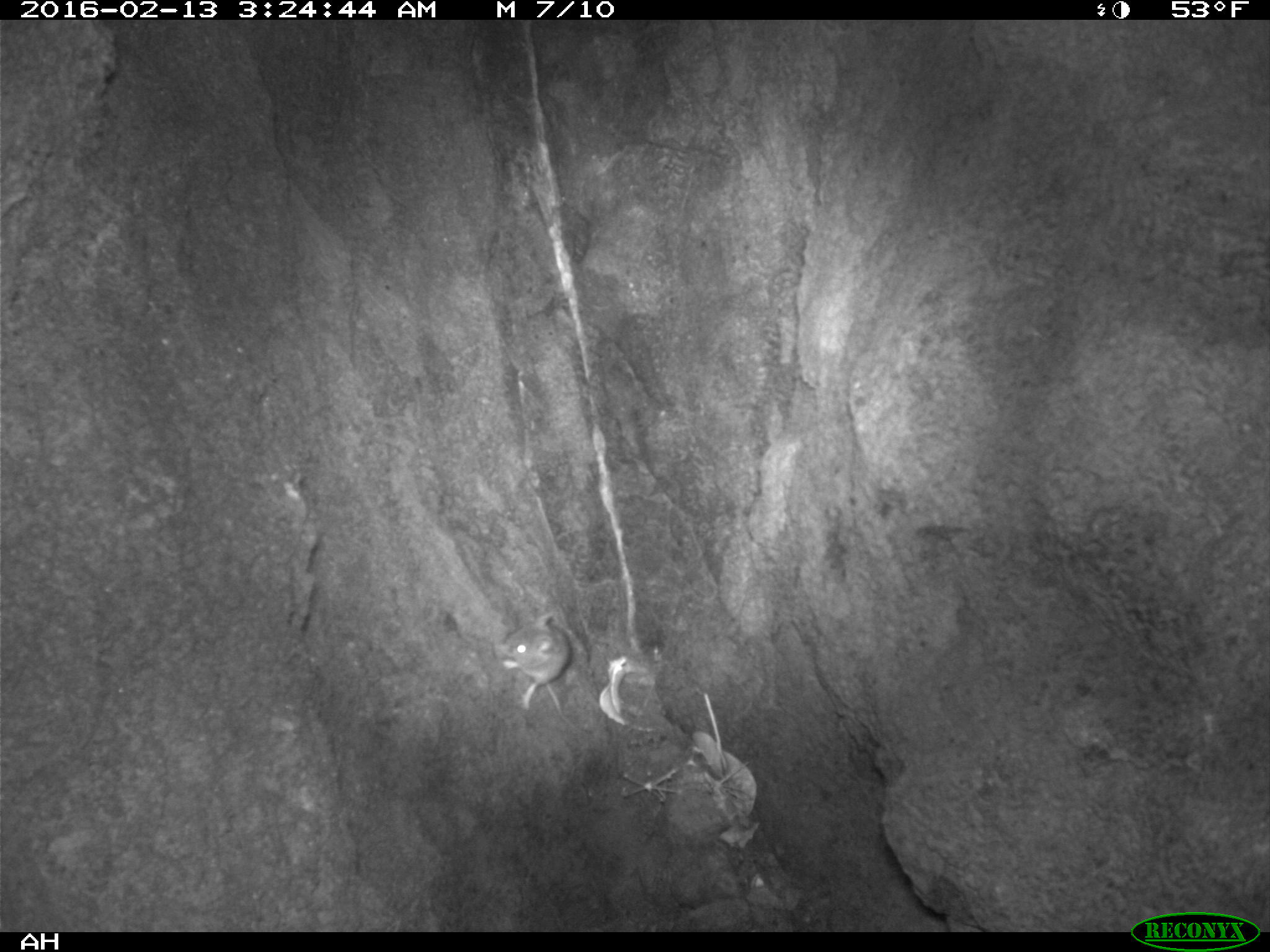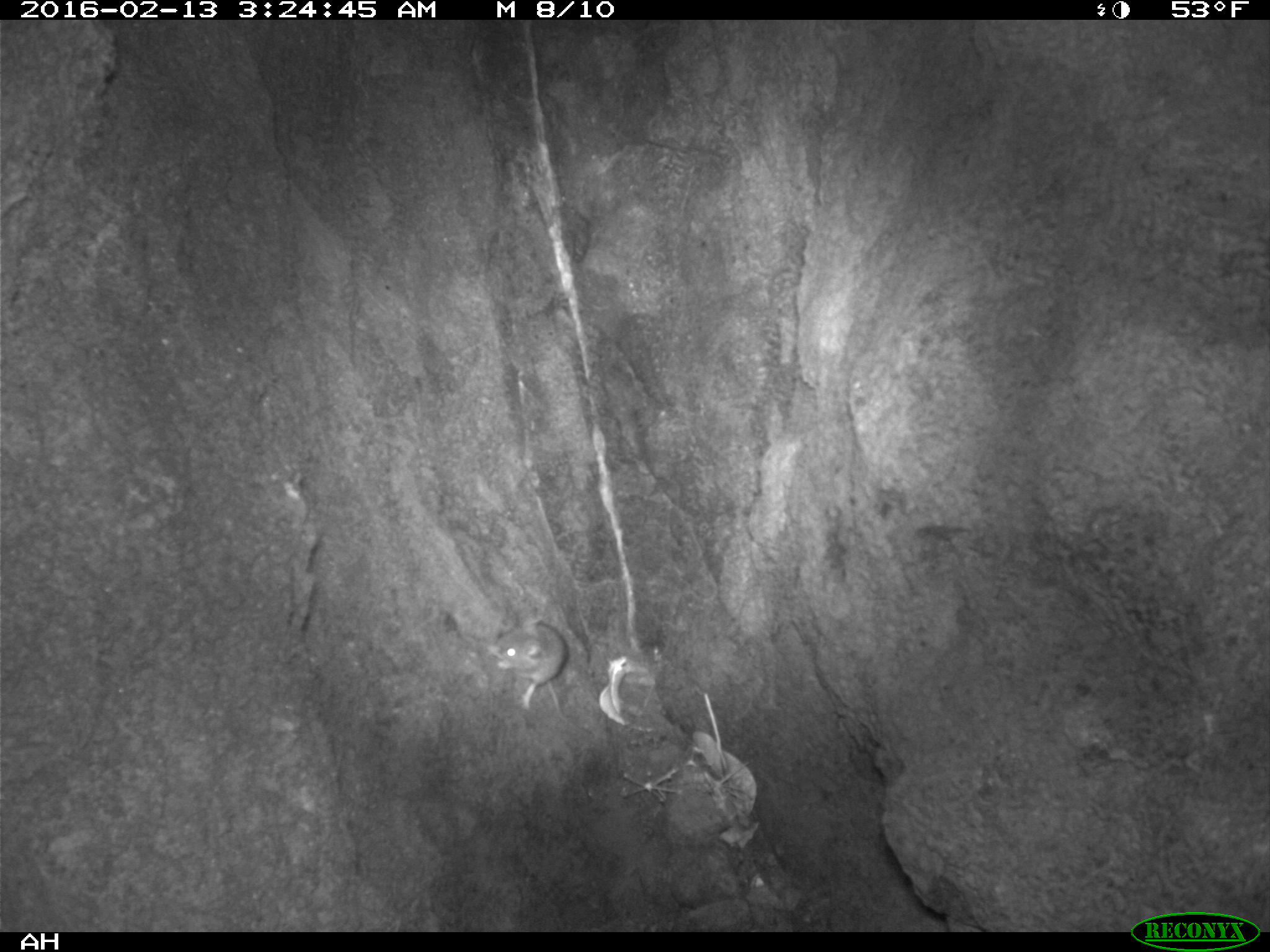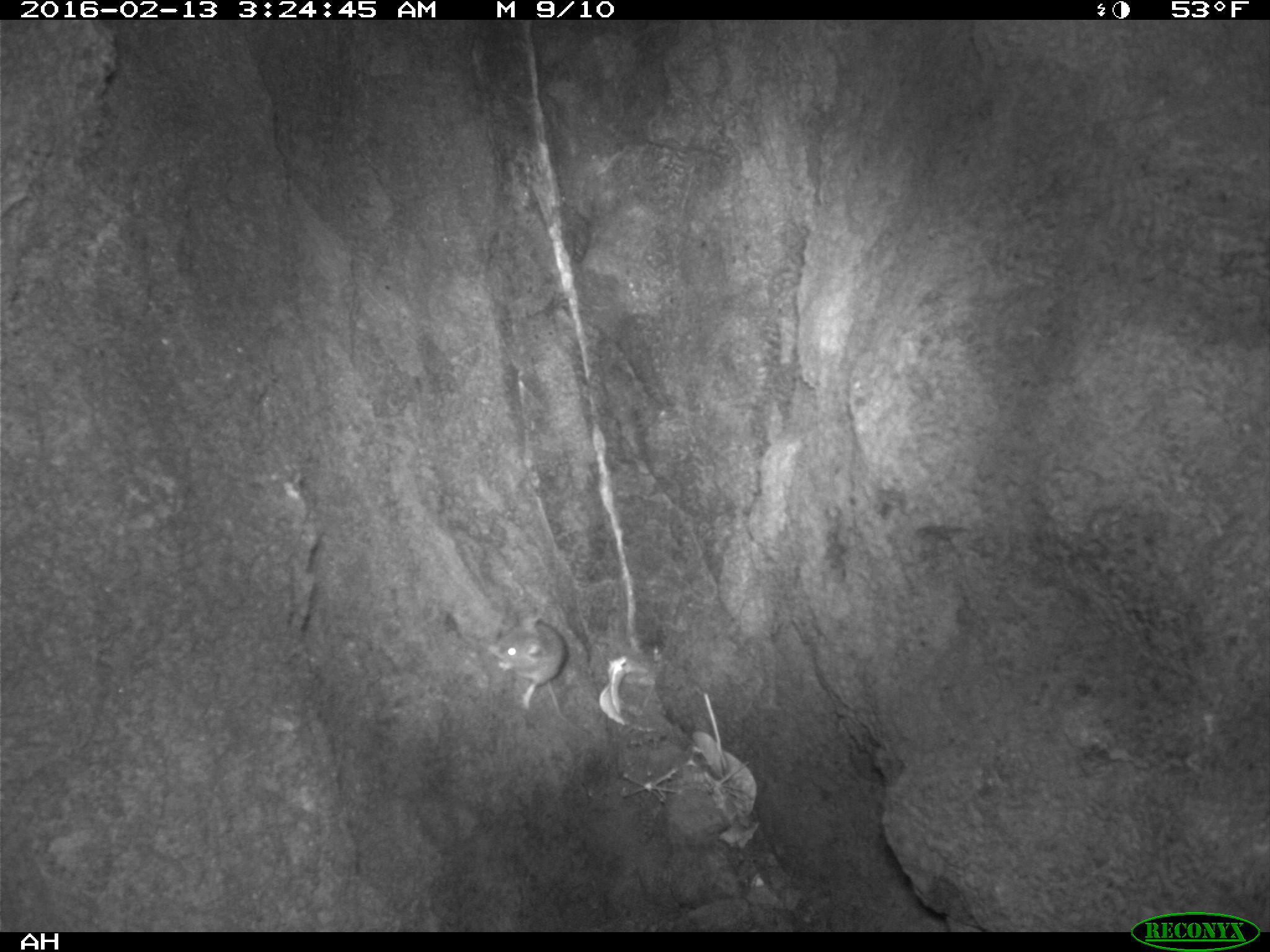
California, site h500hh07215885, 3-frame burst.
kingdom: Animalia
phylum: Chordata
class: Mammalia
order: Rodentia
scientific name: Rodentia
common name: rodent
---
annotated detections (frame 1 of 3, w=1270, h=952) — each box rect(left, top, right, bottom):
rodent: rect(495, 612, 590, 733)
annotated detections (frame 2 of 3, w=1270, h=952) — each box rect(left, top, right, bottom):
rodent: rect(487, 615, 567, 720)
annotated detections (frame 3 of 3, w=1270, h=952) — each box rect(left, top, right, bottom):
rodent: rect(488, 612, 567, 716)